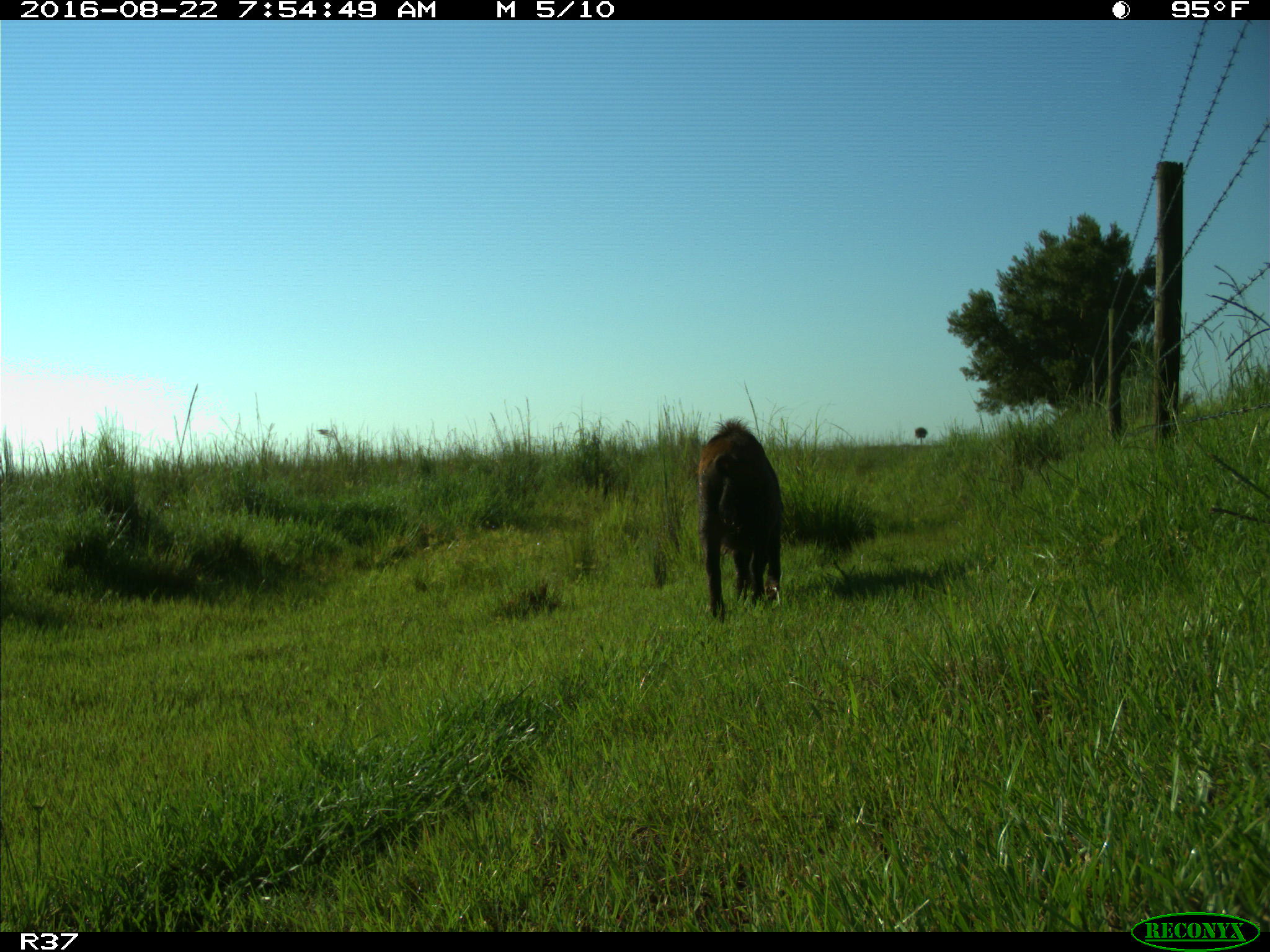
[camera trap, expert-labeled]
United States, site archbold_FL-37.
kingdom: Animalia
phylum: Chordata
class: Mammalia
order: Artiodactyla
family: Suidae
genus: Sus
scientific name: Sus scrofa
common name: wild boar